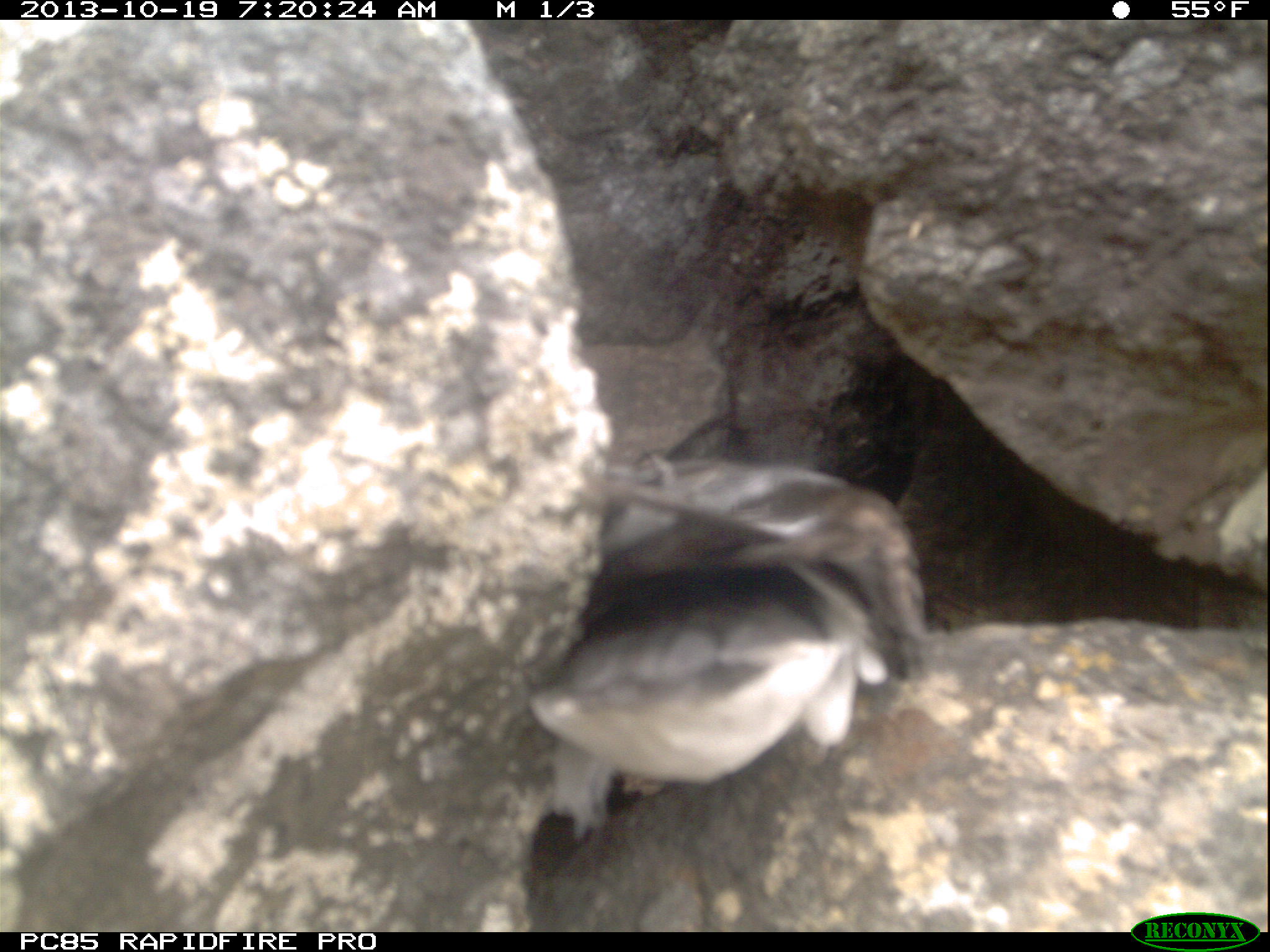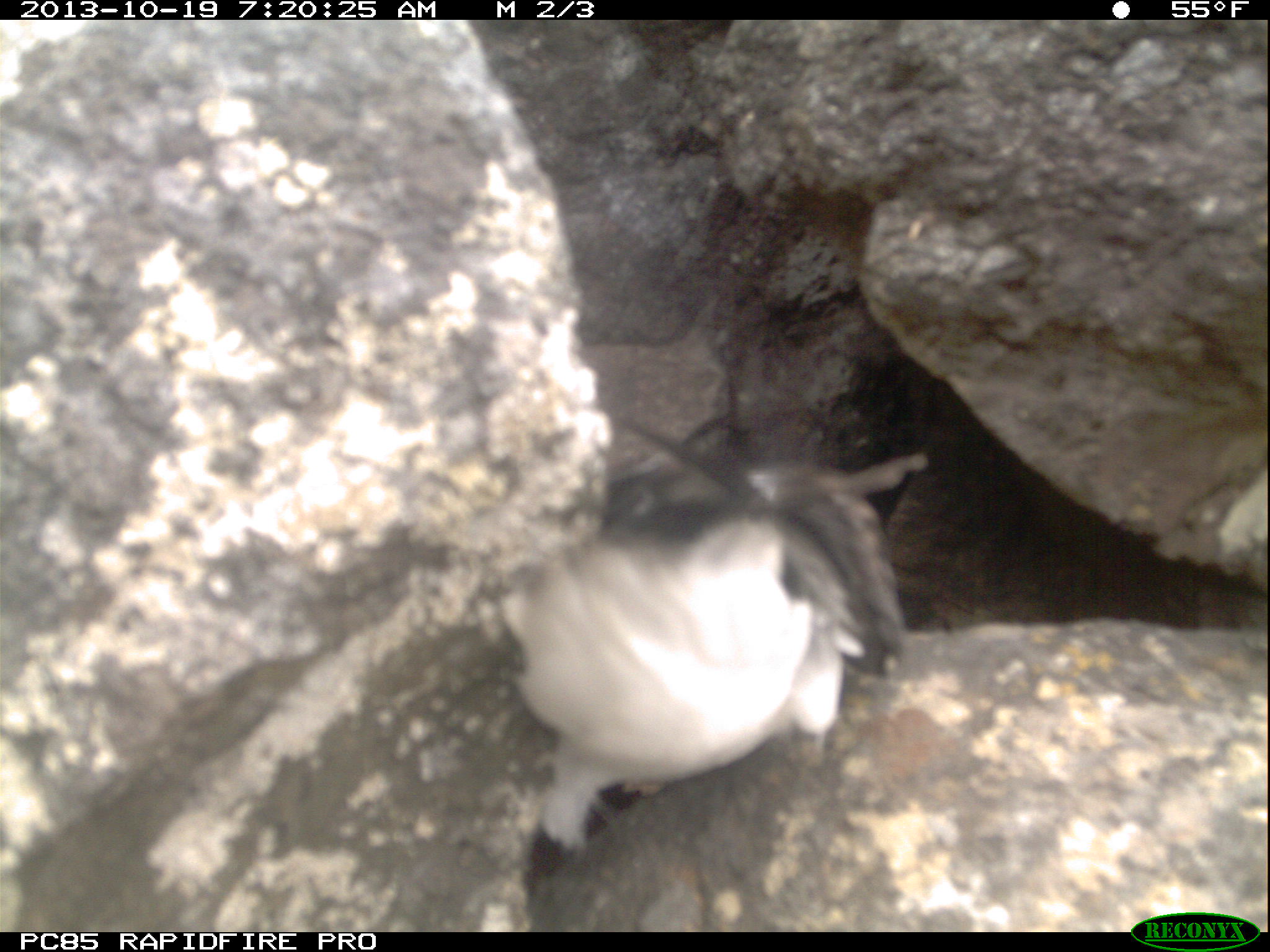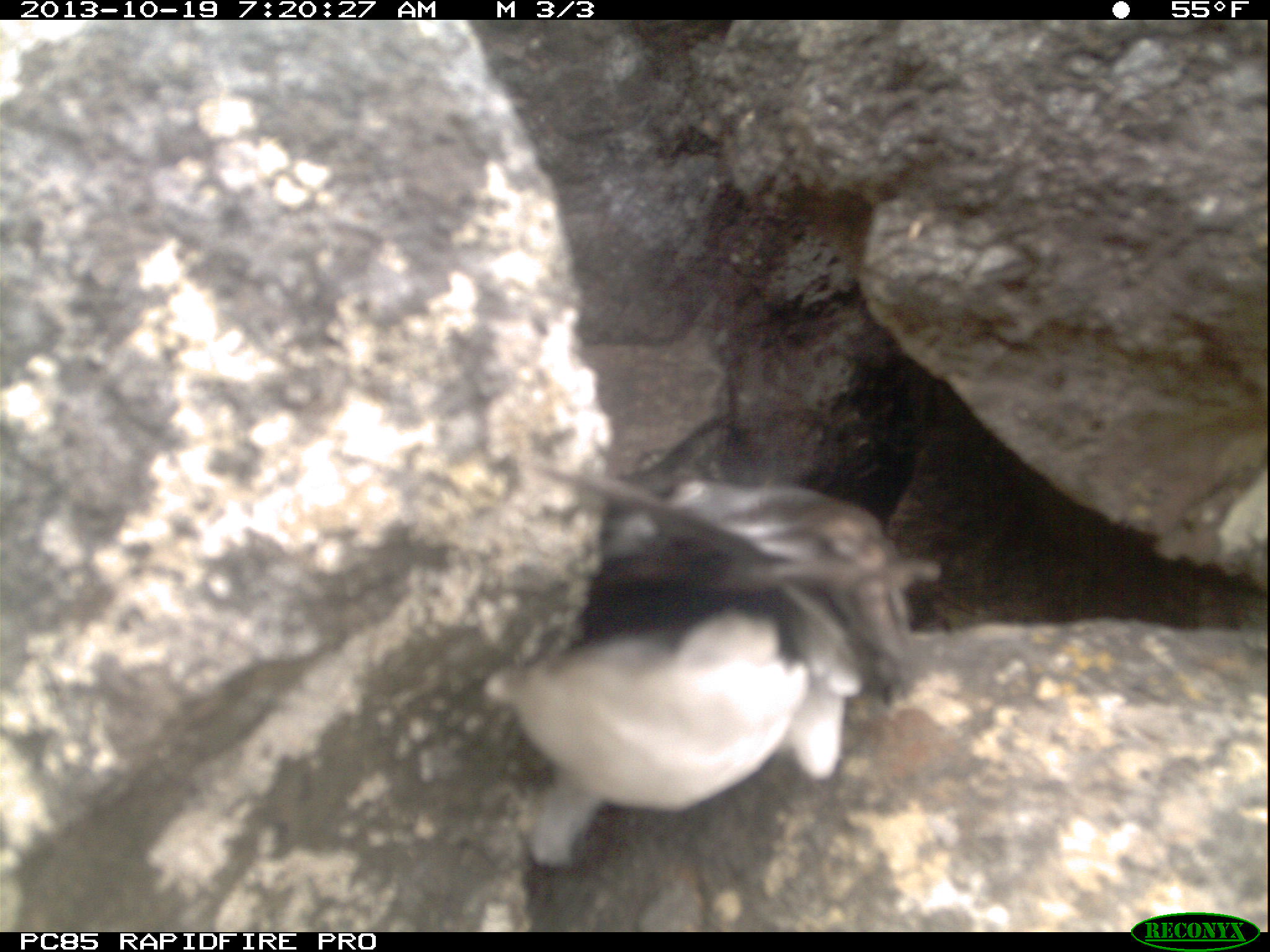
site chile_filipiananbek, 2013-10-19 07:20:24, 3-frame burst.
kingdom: Animalia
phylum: Chordata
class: Aves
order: Procellariiformes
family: Procellariidae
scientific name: Procellariidae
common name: petrel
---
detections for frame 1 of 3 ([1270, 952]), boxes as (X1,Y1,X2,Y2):
petrel: (525,435,943,845)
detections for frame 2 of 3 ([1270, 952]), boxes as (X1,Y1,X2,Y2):
petrel: (499,408,920,874)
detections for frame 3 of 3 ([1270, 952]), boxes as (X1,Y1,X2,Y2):
petrel: (484,454,946,853)